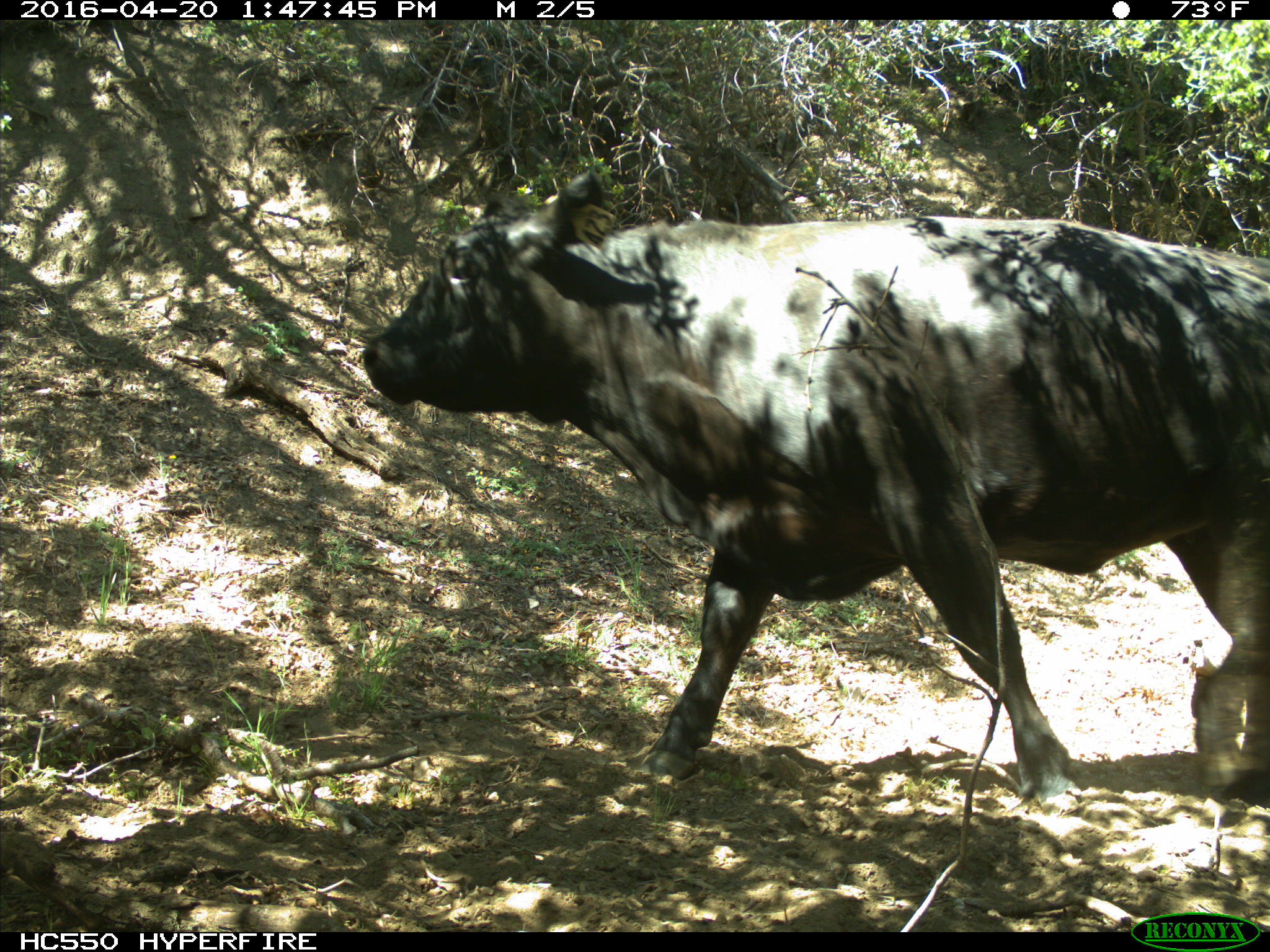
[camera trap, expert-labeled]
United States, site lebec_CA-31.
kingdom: Animalia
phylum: Chordata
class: Mammalia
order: Artiodactyla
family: Bovidae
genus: Bos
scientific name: Bos taurus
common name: domestic cow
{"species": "Bos taurus (domestic cow)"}